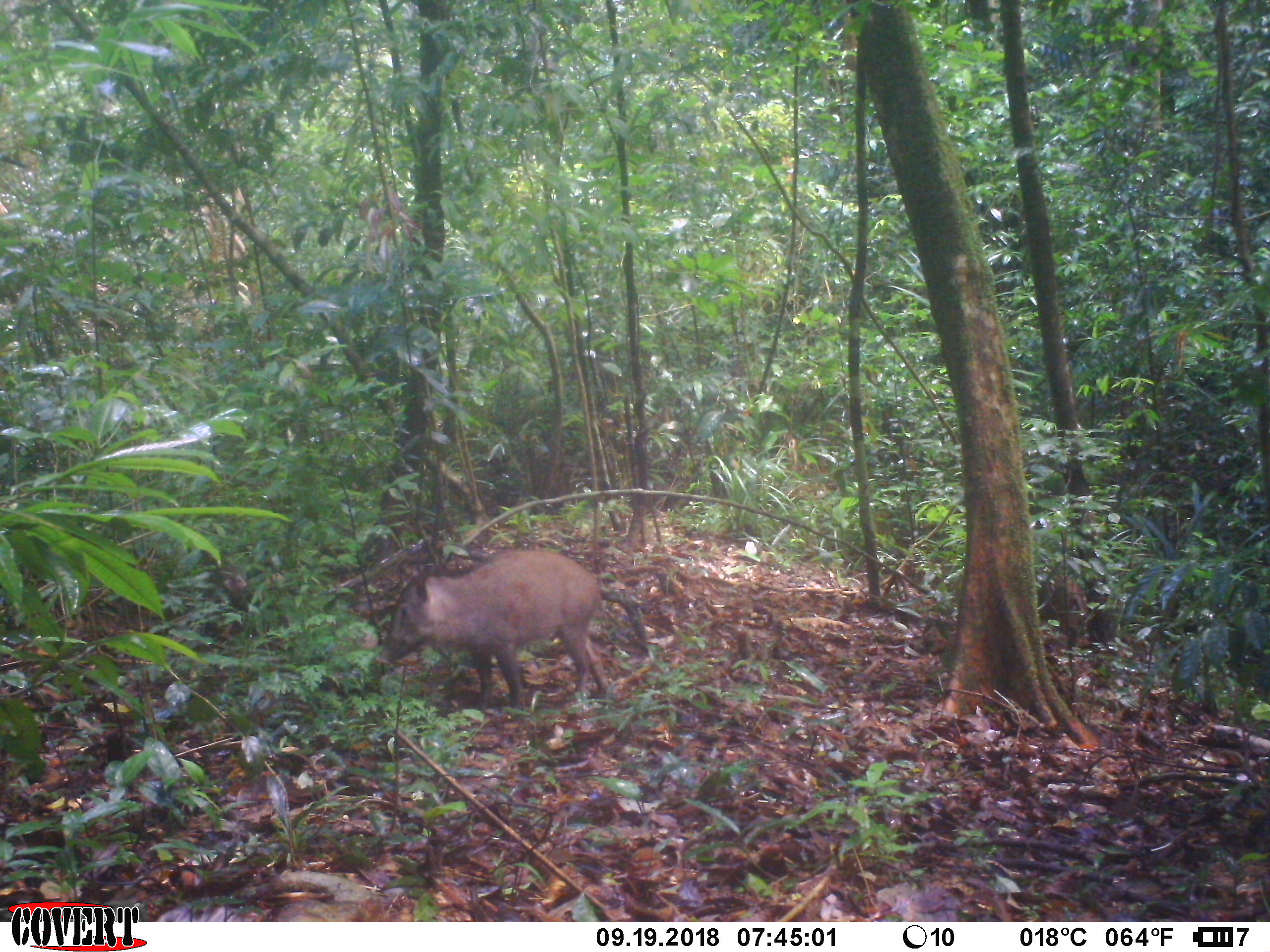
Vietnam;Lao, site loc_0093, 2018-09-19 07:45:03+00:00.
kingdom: Animalia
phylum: Chordata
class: Mammalia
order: Artiodactyla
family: Suidae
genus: Sus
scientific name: Sus scrofa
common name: eurasian wild pig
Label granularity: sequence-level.